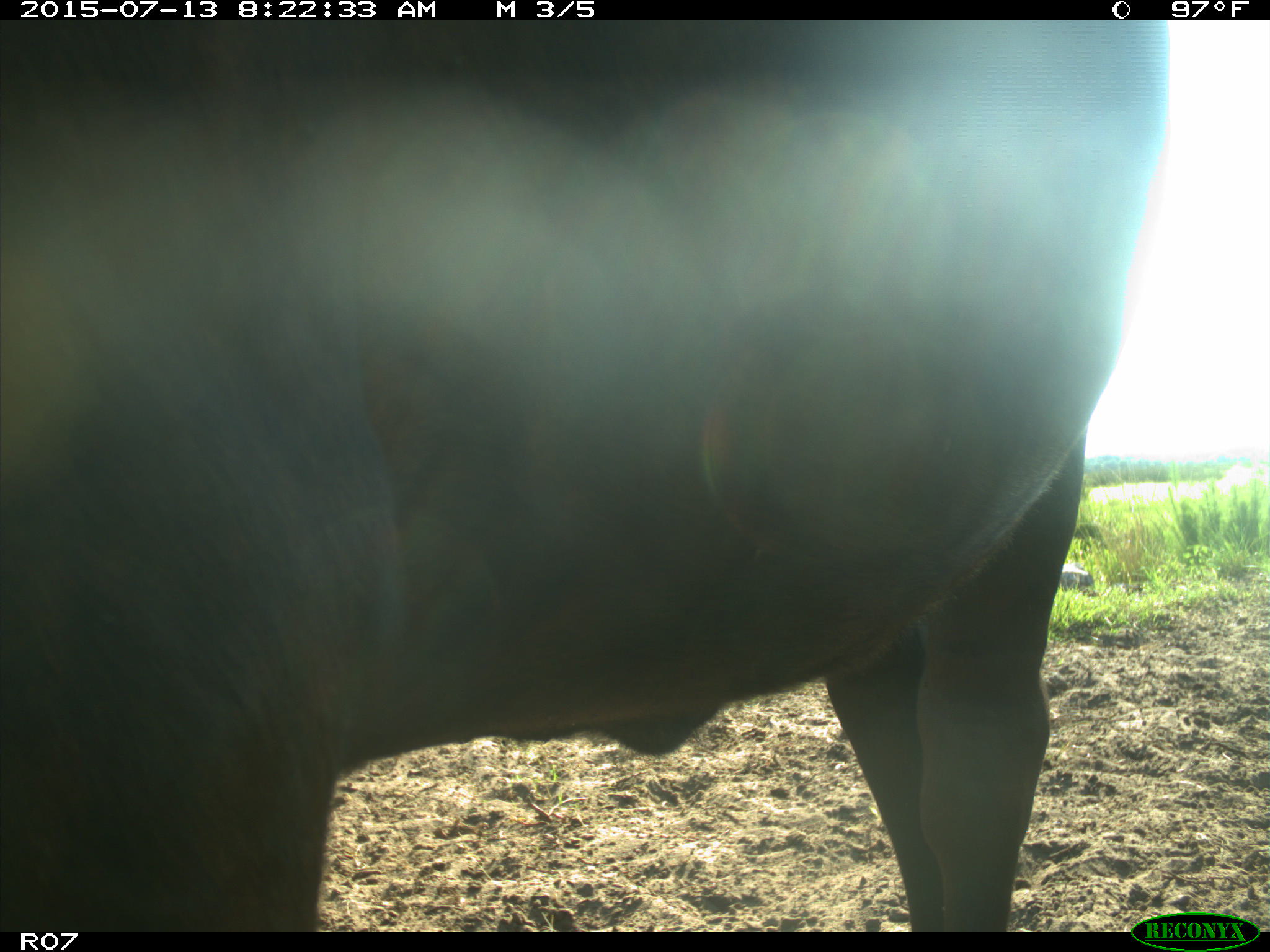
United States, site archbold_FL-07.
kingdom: Animalia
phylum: Chordata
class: Mammalia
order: Artiodactyla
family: Bovidae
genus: Bos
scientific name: Bos taurus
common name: domestic cow